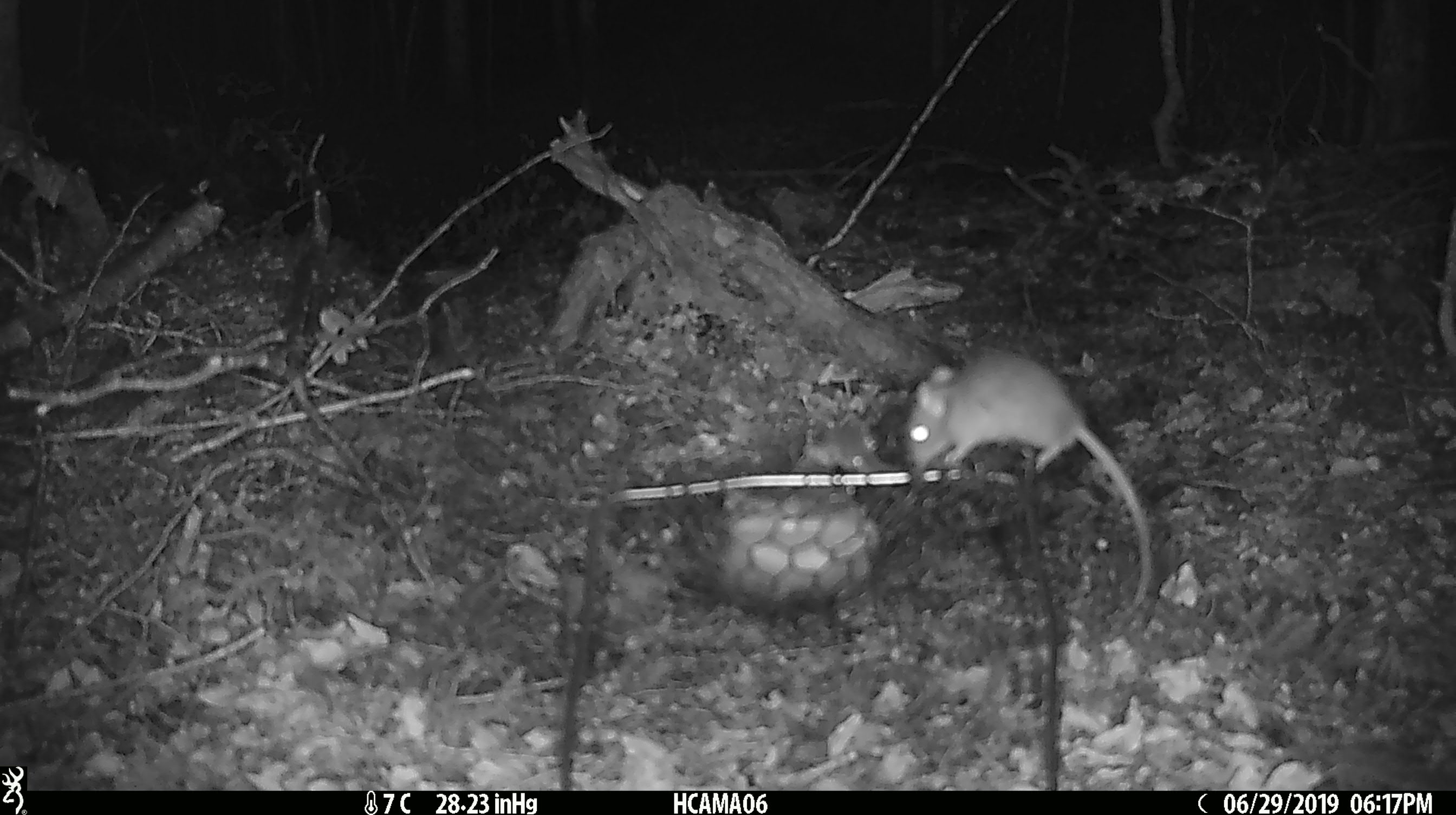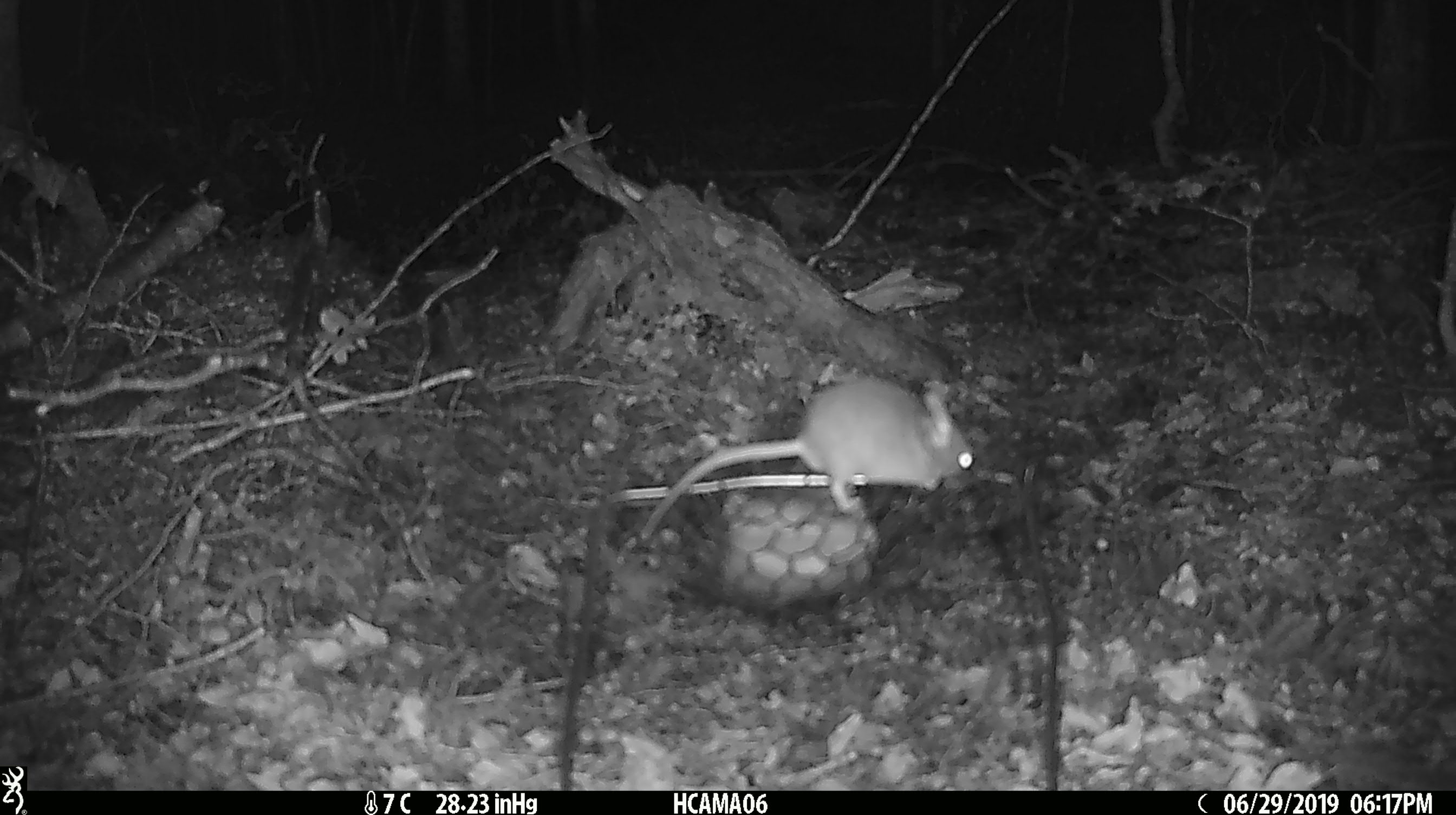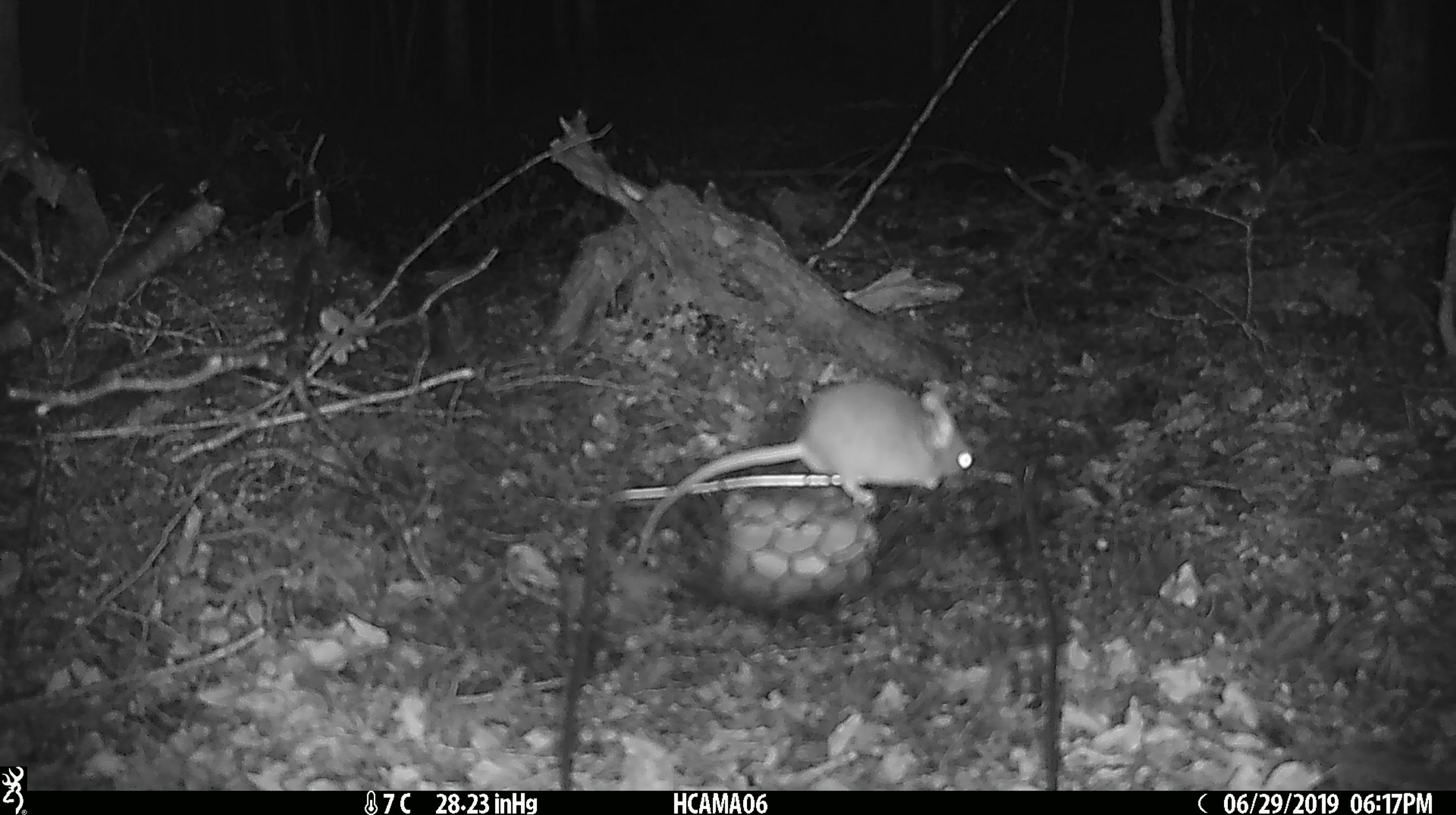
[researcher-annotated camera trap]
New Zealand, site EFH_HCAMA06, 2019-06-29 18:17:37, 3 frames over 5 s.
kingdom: Animalia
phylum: Chordata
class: Mammalia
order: Rodentia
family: Muridae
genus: Mus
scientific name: Mus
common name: mouse